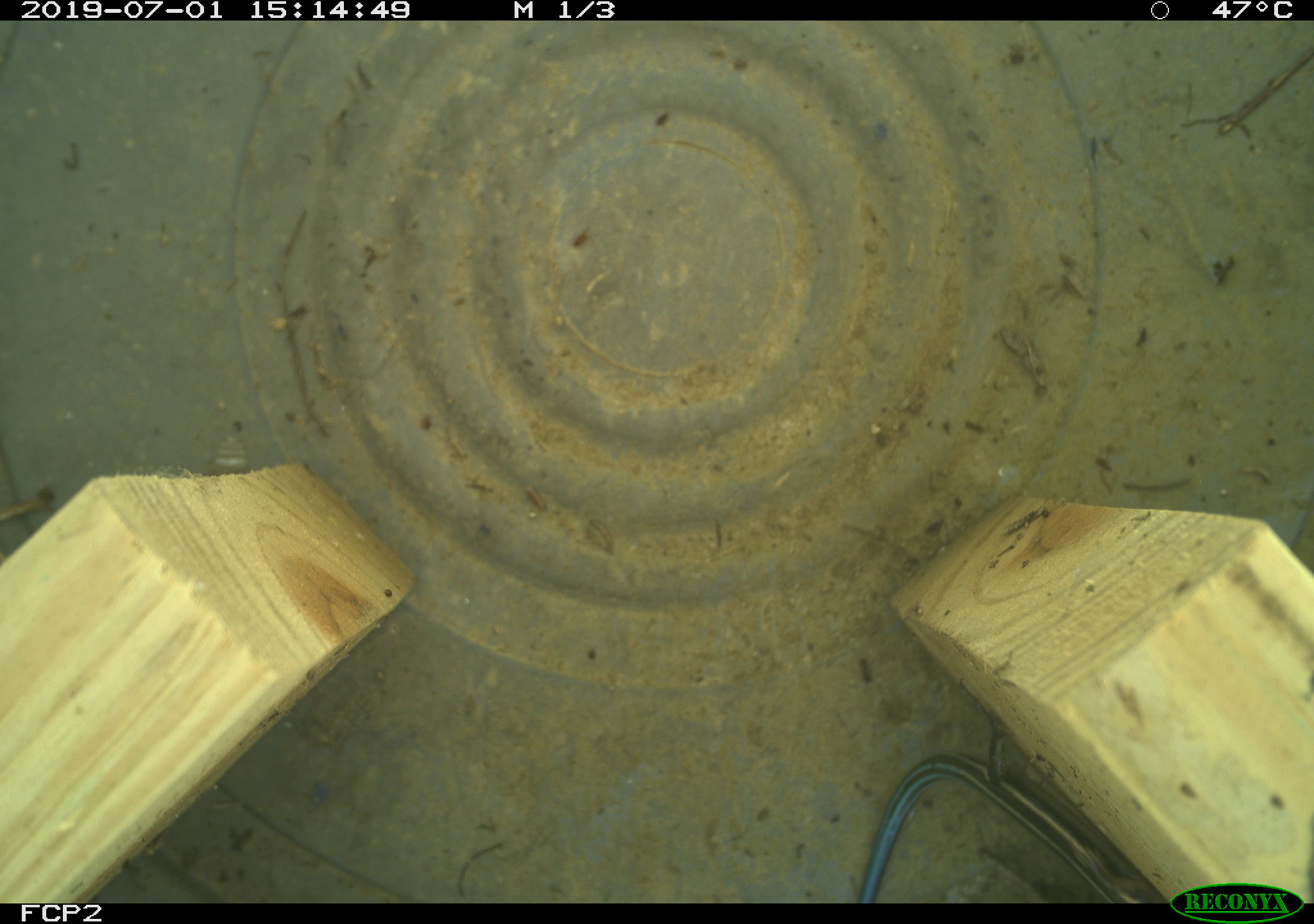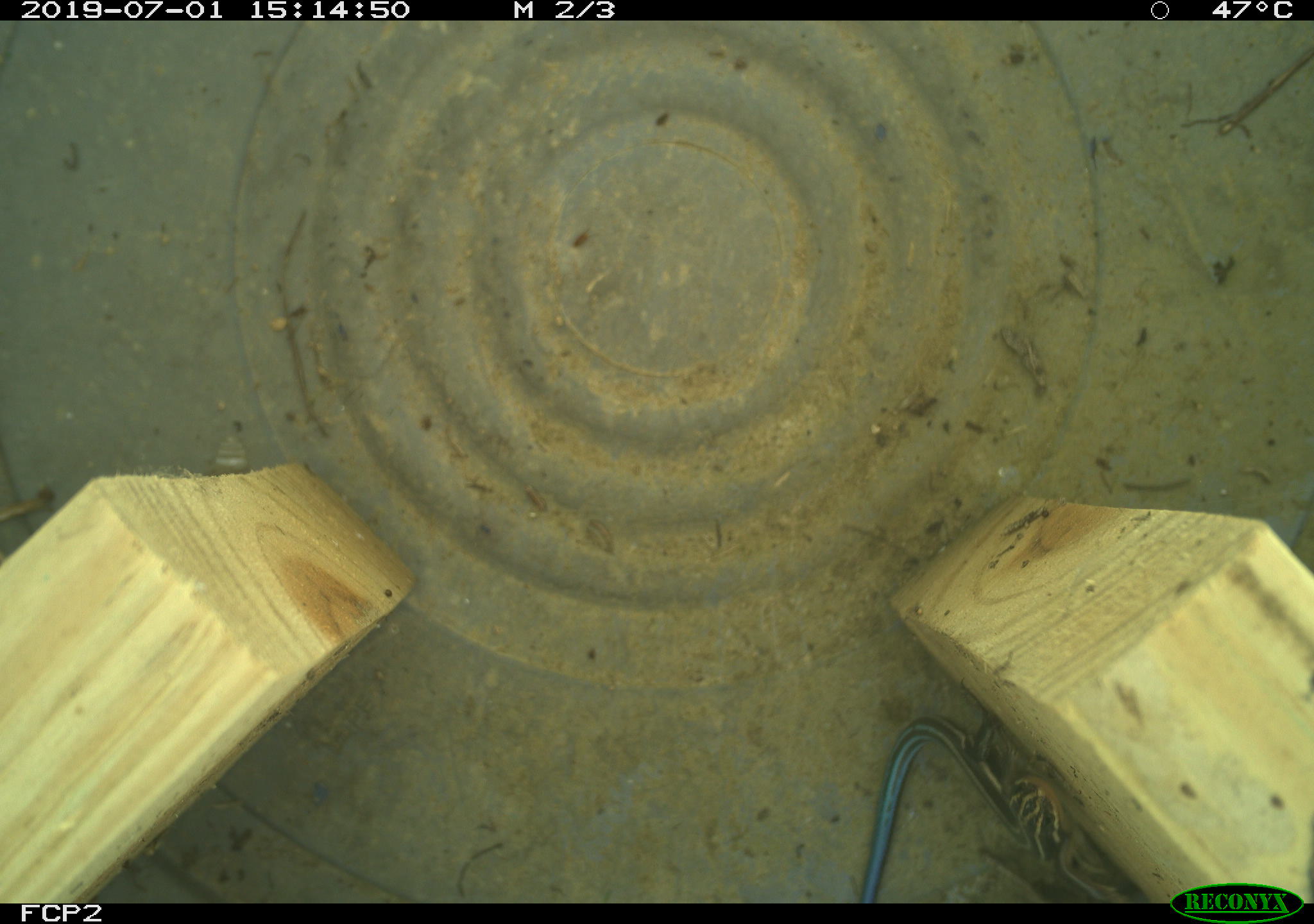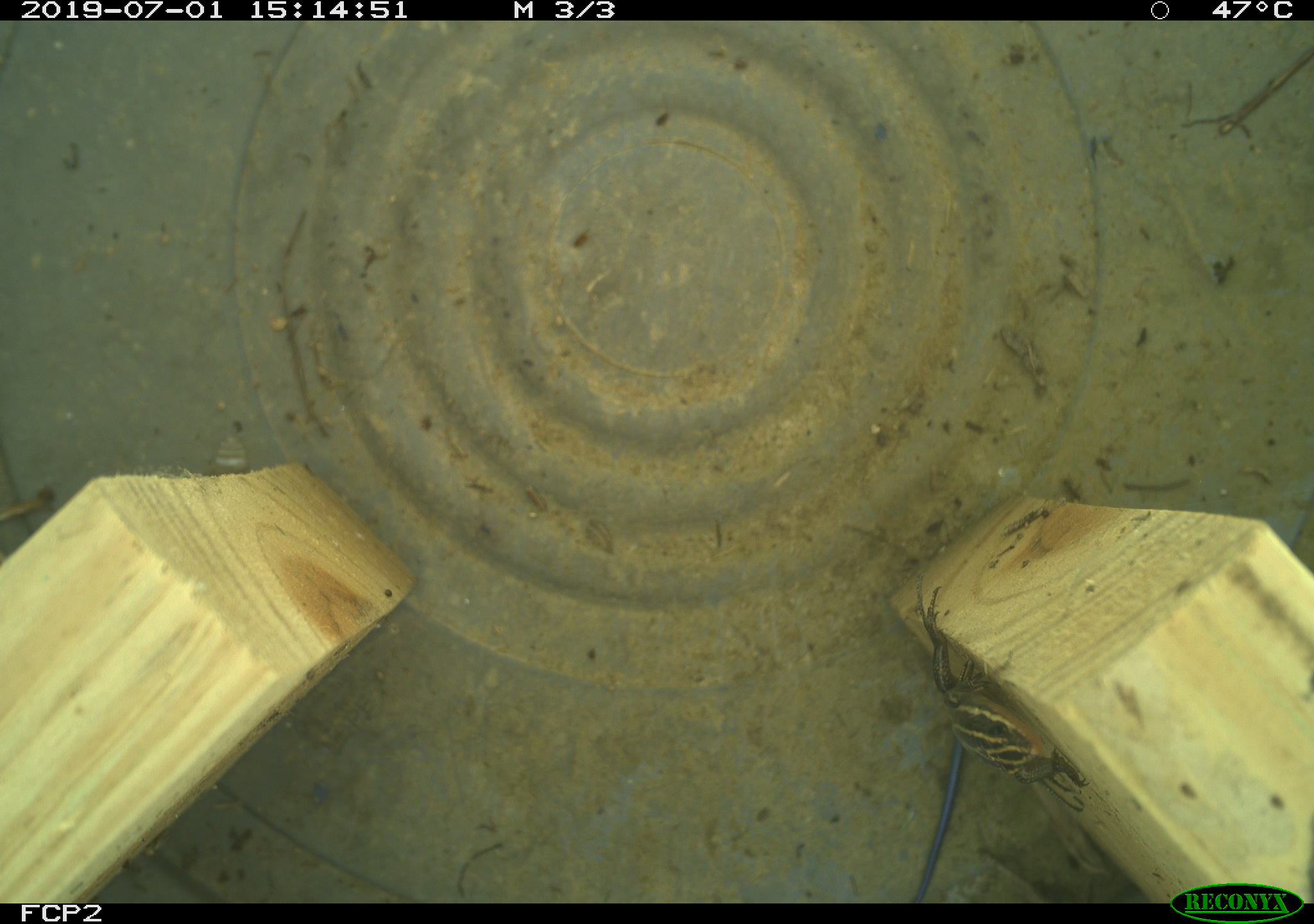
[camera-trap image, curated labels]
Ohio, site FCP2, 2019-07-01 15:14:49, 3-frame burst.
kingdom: Animalia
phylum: Chordata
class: Reptilia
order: Squamata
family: Scincidae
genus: Plestiodon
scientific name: Plestiodon fasciatus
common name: common five-lined skink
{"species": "common five-lined skink (Plestiodon fasciatus)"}